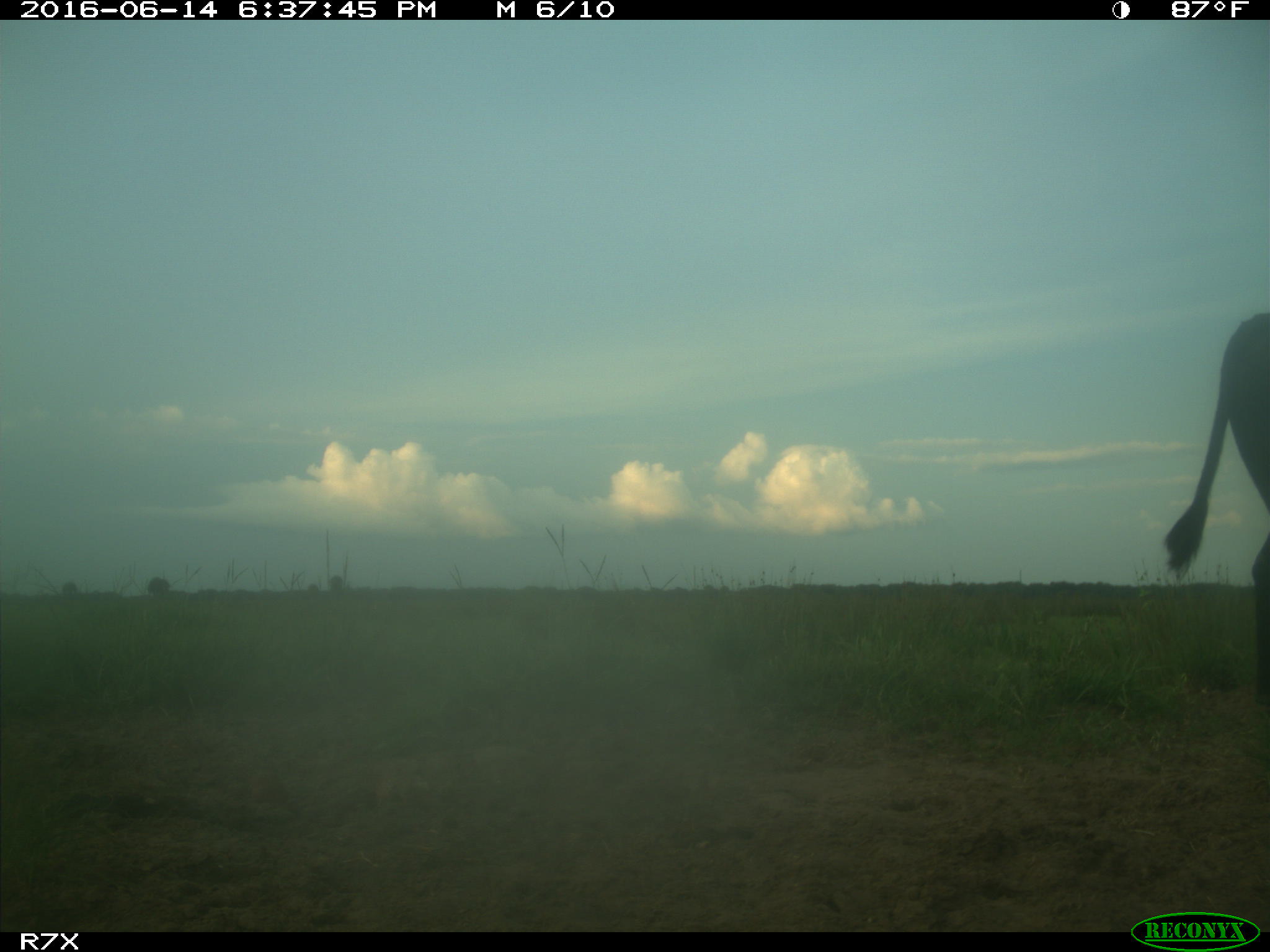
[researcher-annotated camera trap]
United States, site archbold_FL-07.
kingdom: Animalia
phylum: Chordata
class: Mammalia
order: Artiodactyla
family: Bovidae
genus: Bos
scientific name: Bos taurus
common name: domestic cow